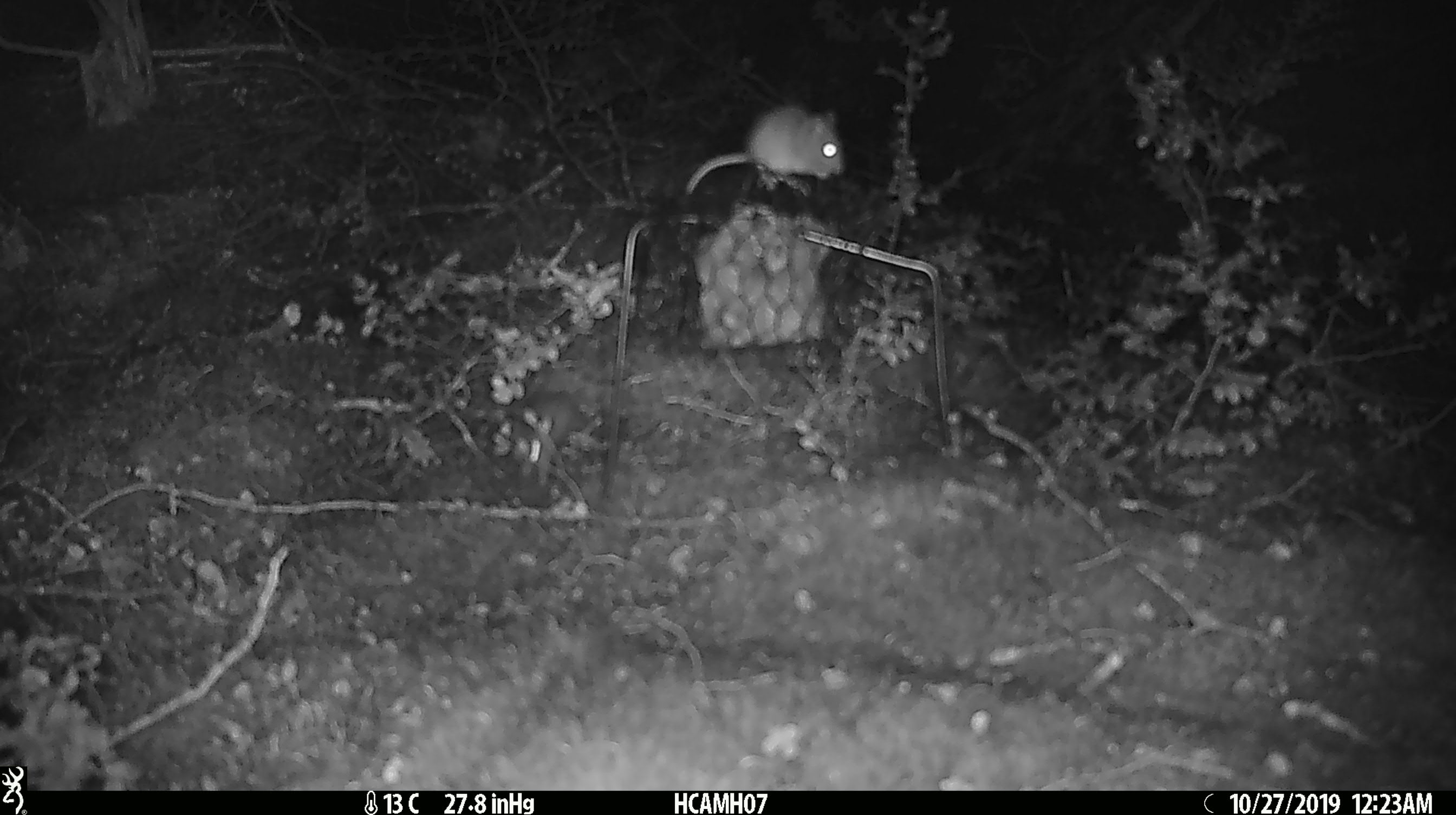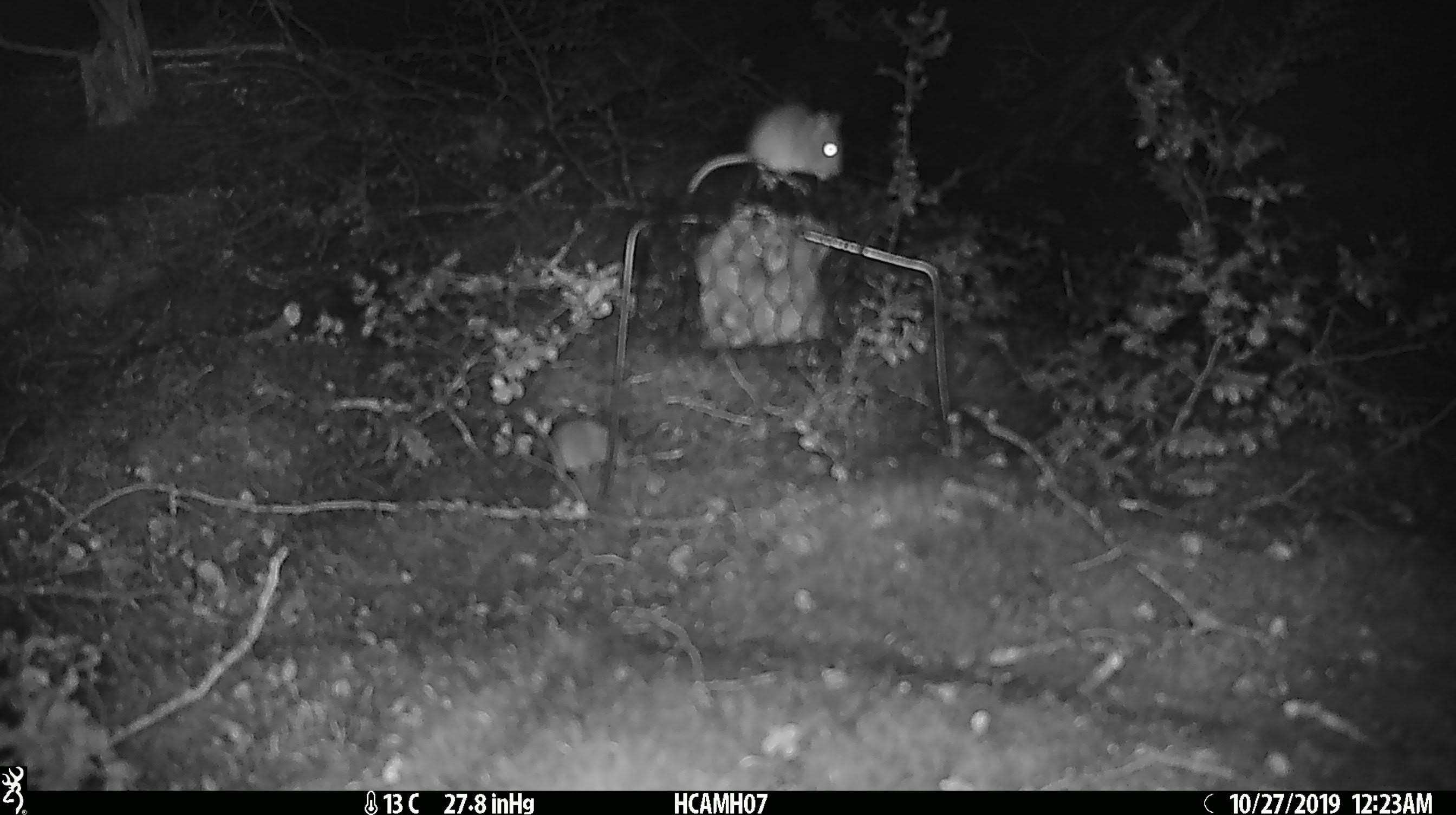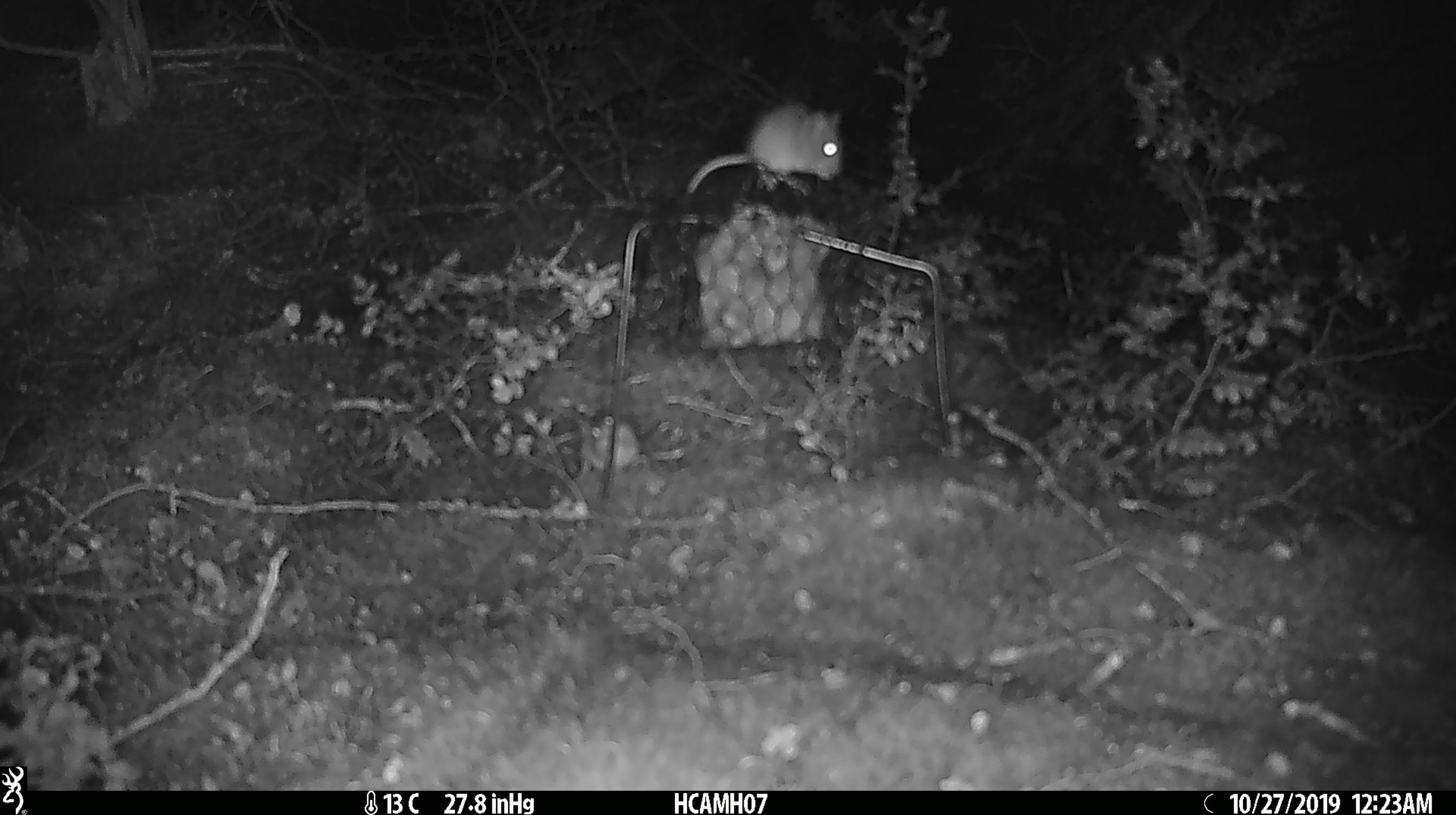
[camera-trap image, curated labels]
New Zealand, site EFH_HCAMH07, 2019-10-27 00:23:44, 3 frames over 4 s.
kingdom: Animalia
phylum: Chordata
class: Mammalia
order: Rodentia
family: Muridae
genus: Mus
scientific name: Mus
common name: mouse